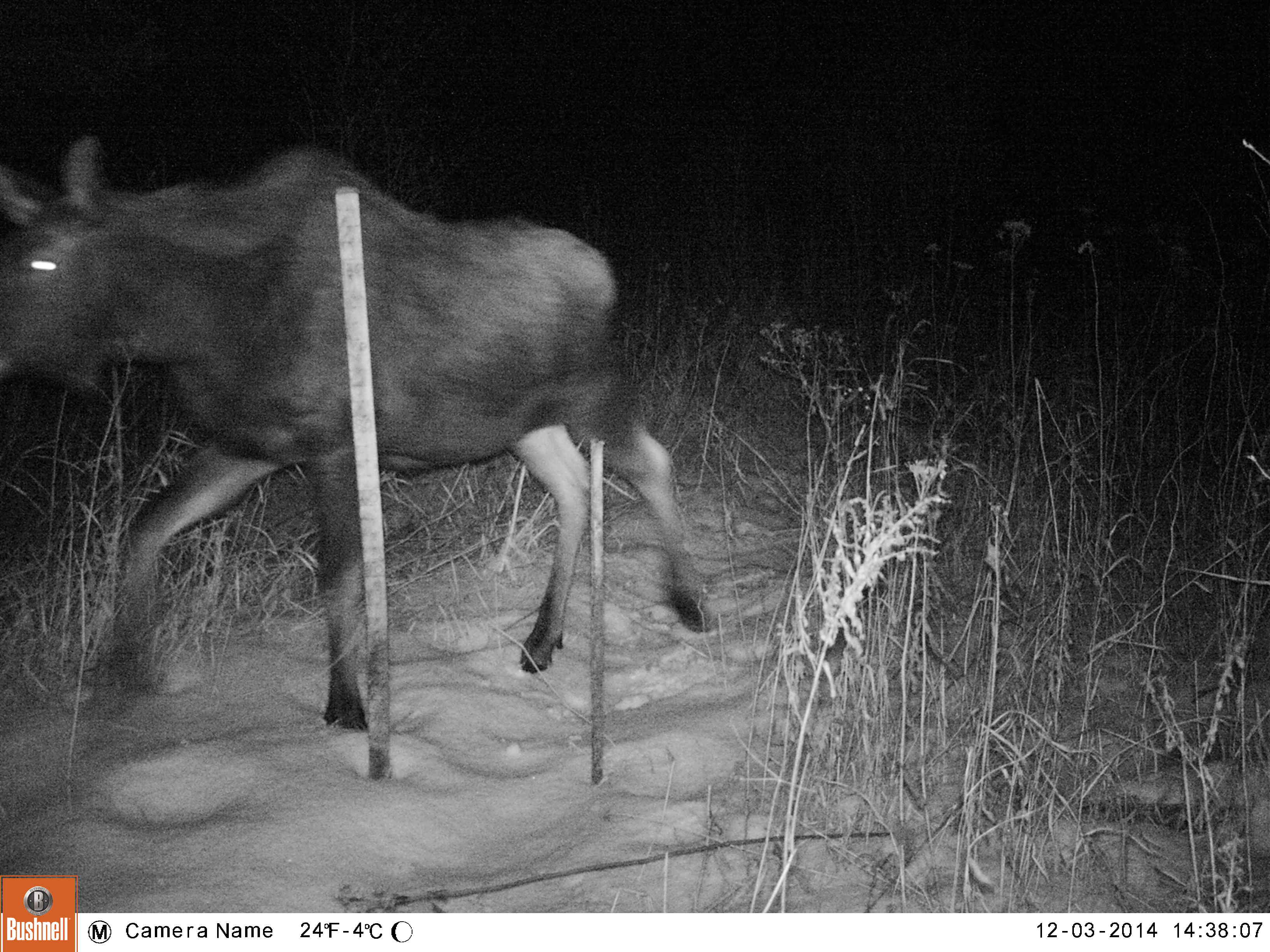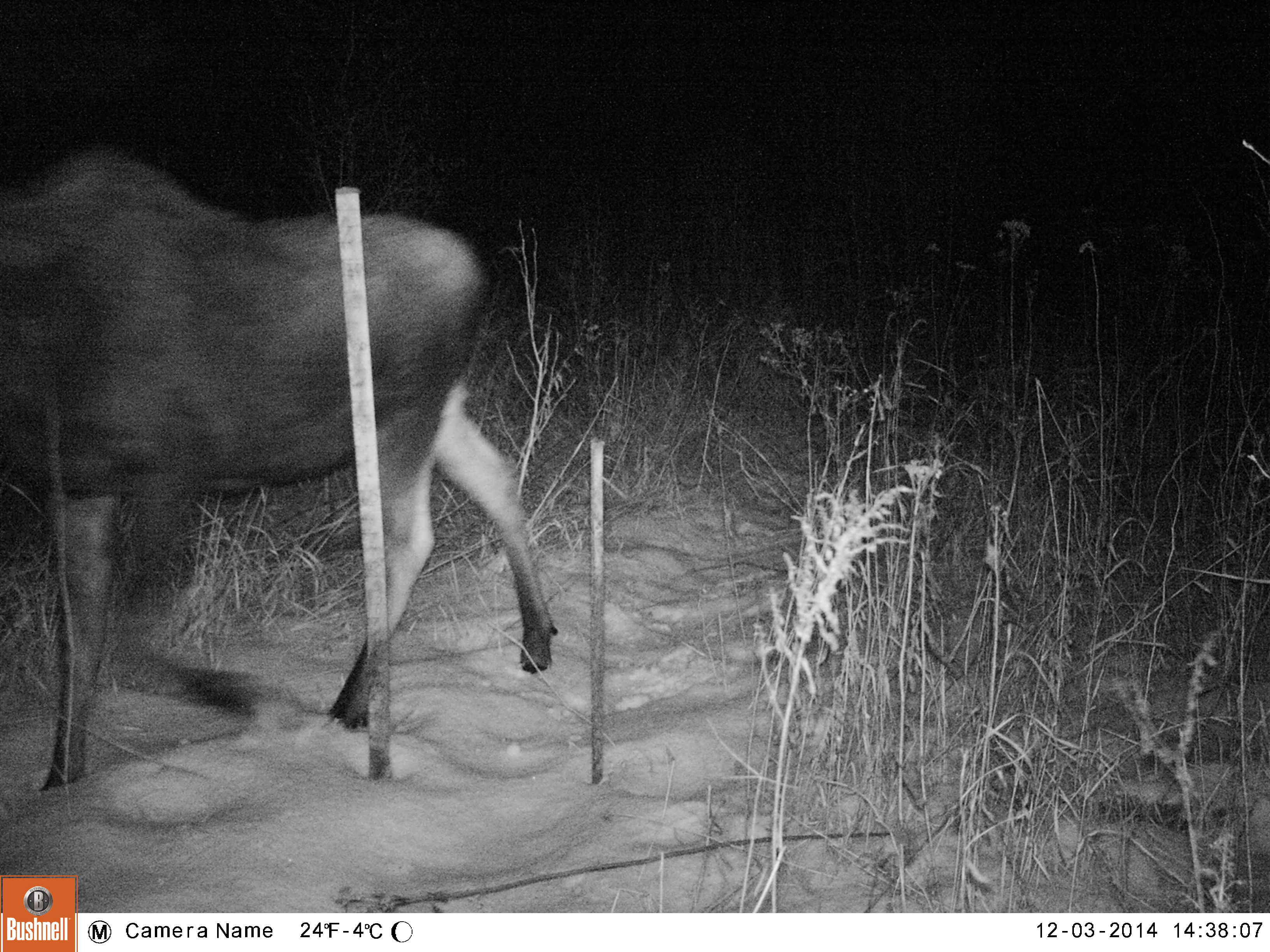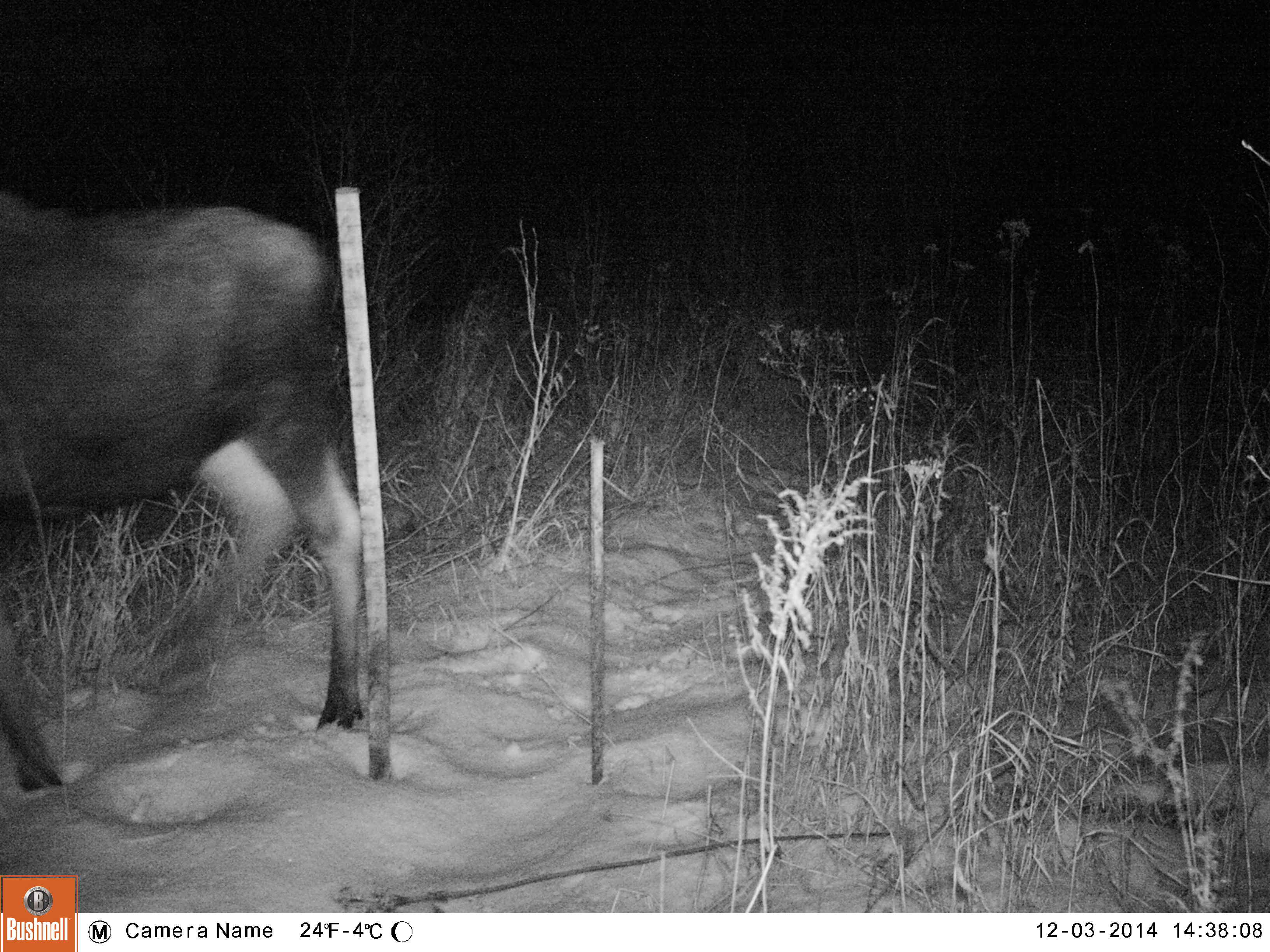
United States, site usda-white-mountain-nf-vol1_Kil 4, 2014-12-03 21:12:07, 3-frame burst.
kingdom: Animalia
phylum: Chordata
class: Mammalia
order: Artiodactyla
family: Cervidae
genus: Alces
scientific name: Alces alces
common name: moose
Moose (Alces alces).